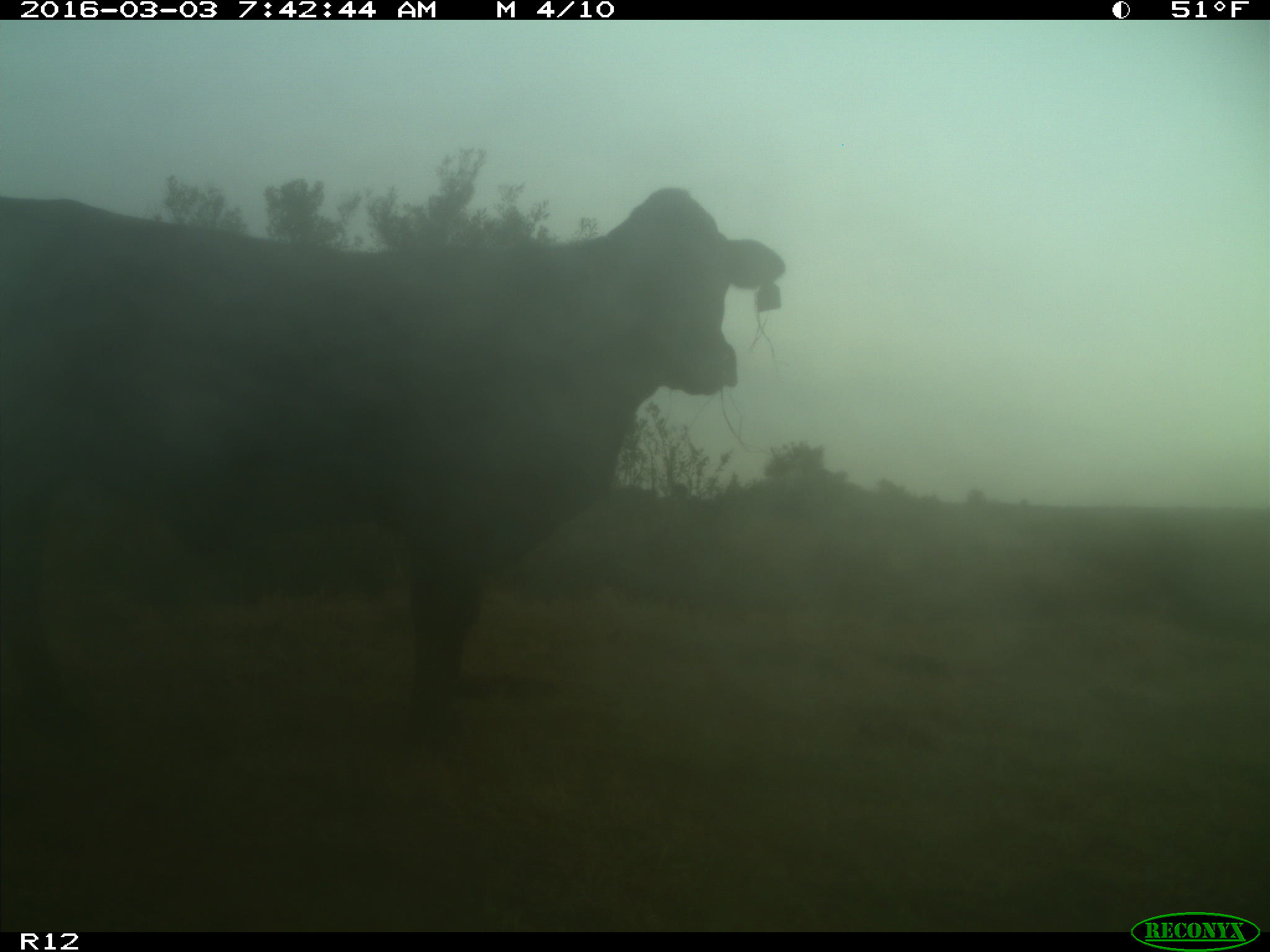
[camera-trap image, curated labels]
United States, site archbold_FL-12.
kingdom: Animalia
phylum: Chordata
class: Mammalia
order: Artiodactyla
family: Bovidae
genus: Bos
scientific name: Bos taurus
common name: domestic cow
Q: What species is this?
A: Bos taurus (domestic cow).